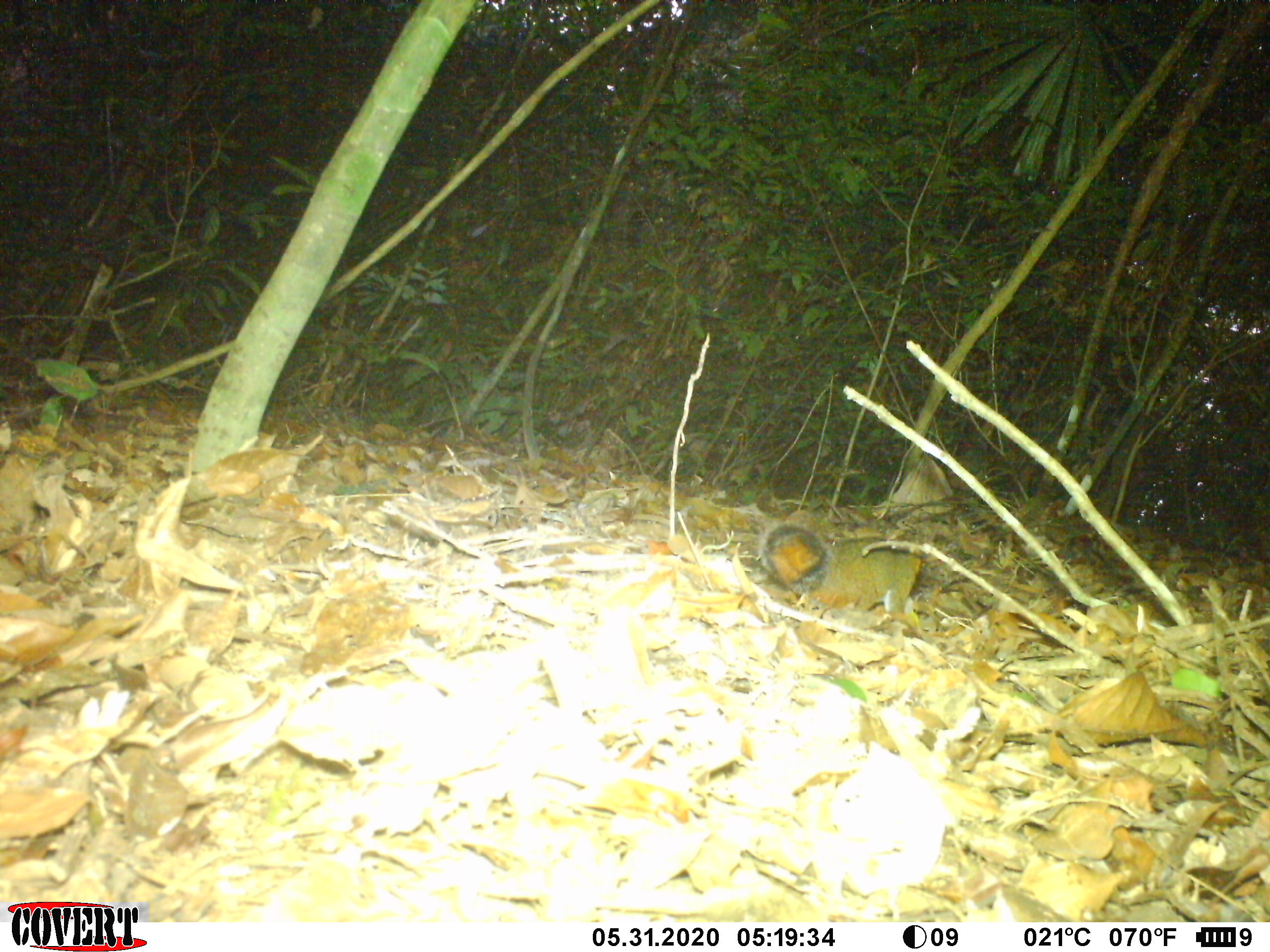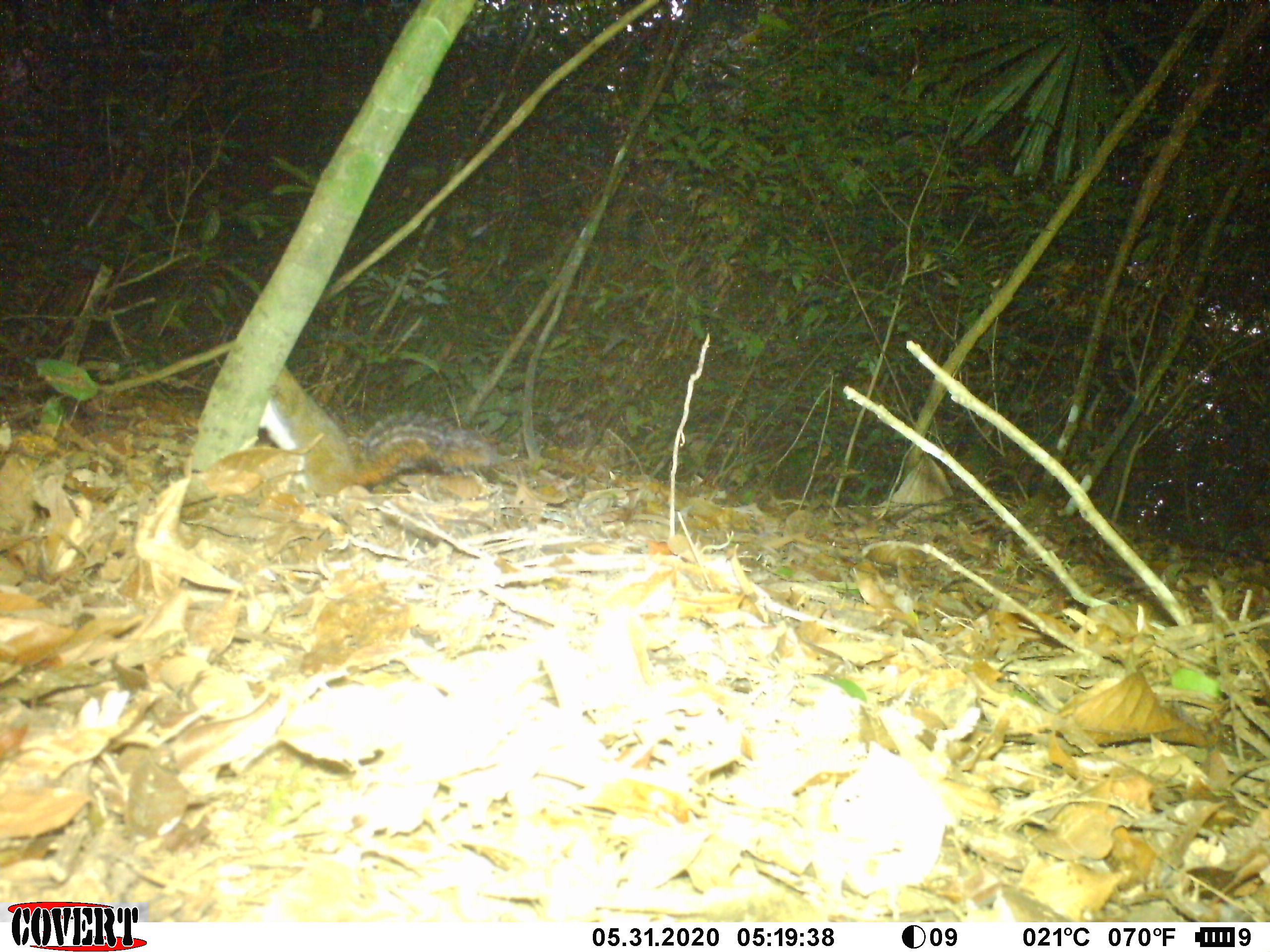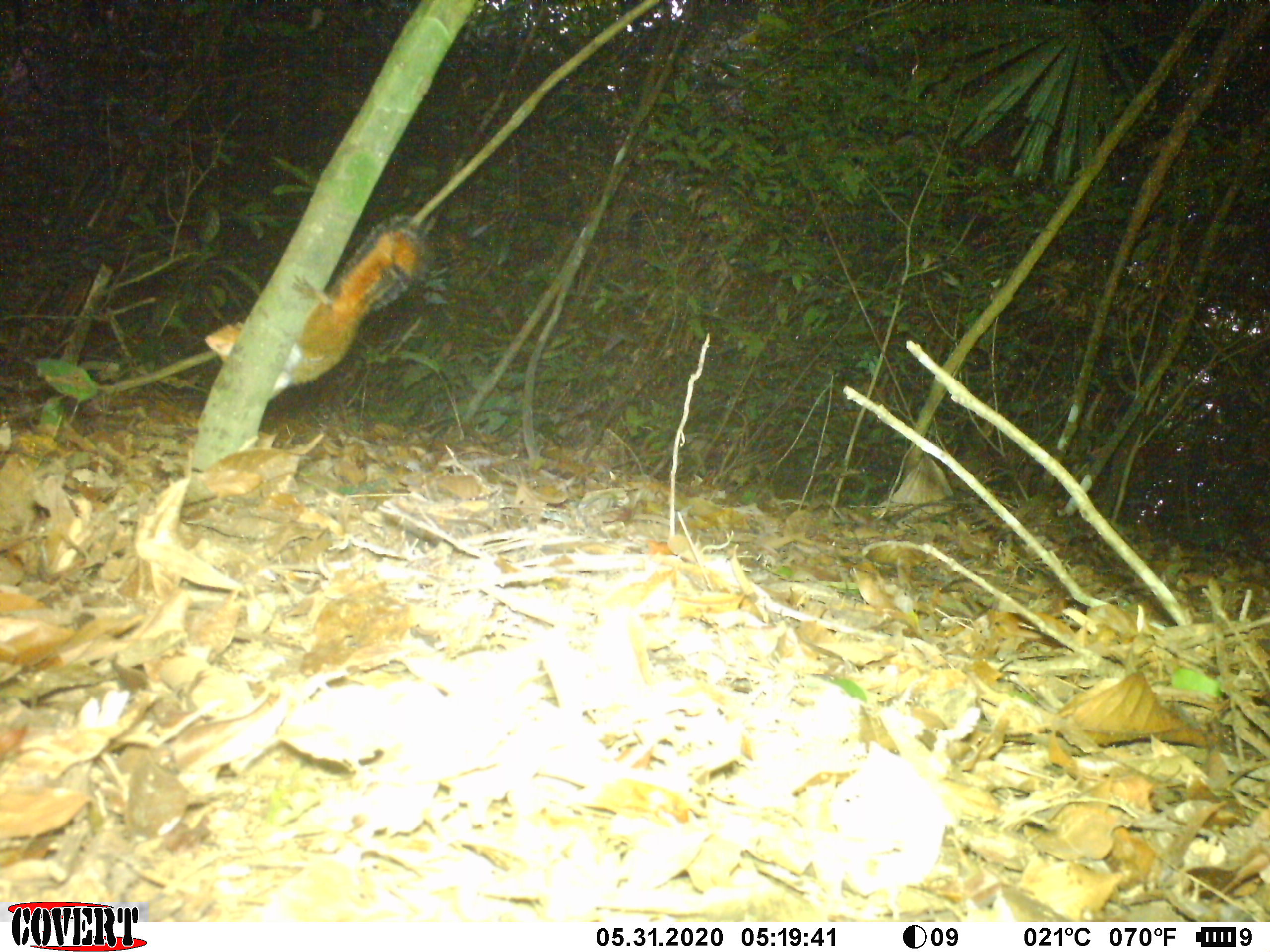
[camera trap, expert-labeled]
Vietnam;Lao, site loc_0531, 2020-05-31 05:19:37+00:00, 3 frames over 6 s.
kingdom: Animalia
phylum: Chordata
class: Mammalia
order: Rodentia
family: Sciuridae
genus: Dremomys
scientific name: Dremomys rufigenis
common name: red-cheeked squirrel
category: red cheeked squirrel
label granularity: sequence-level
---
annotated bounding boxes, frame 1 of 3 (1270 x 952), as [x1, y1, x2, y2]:
red cheeked squirrel: [756, 520, 922, 616]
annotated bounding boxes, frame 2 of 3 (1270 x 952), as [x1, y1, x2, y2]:
red cheeked squirrel: [258, 361, 516, 499]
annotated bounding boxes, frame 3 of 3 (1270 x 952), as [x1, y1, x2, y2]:
red cheeked squirrel: [202, 213, 439, 403]